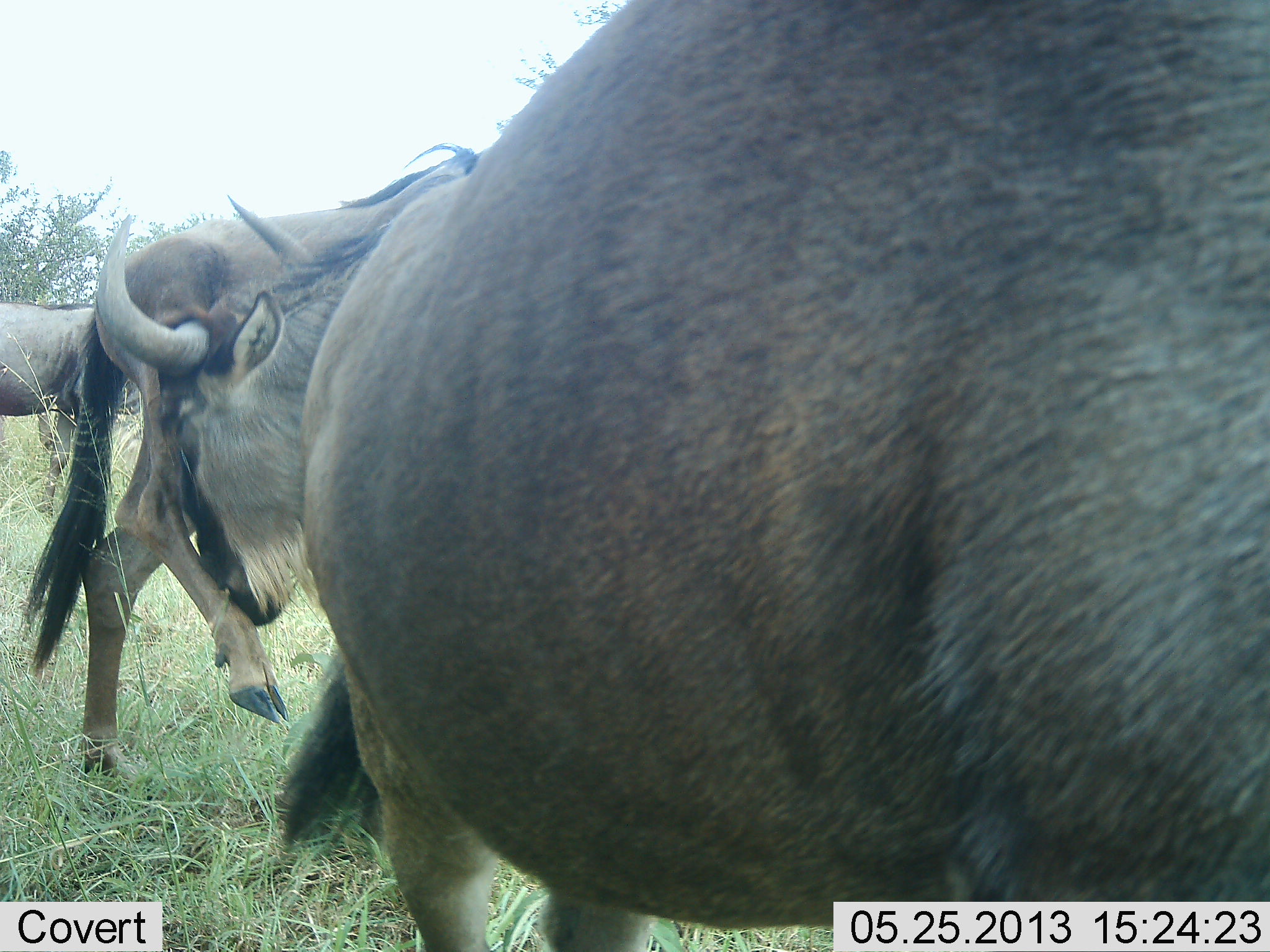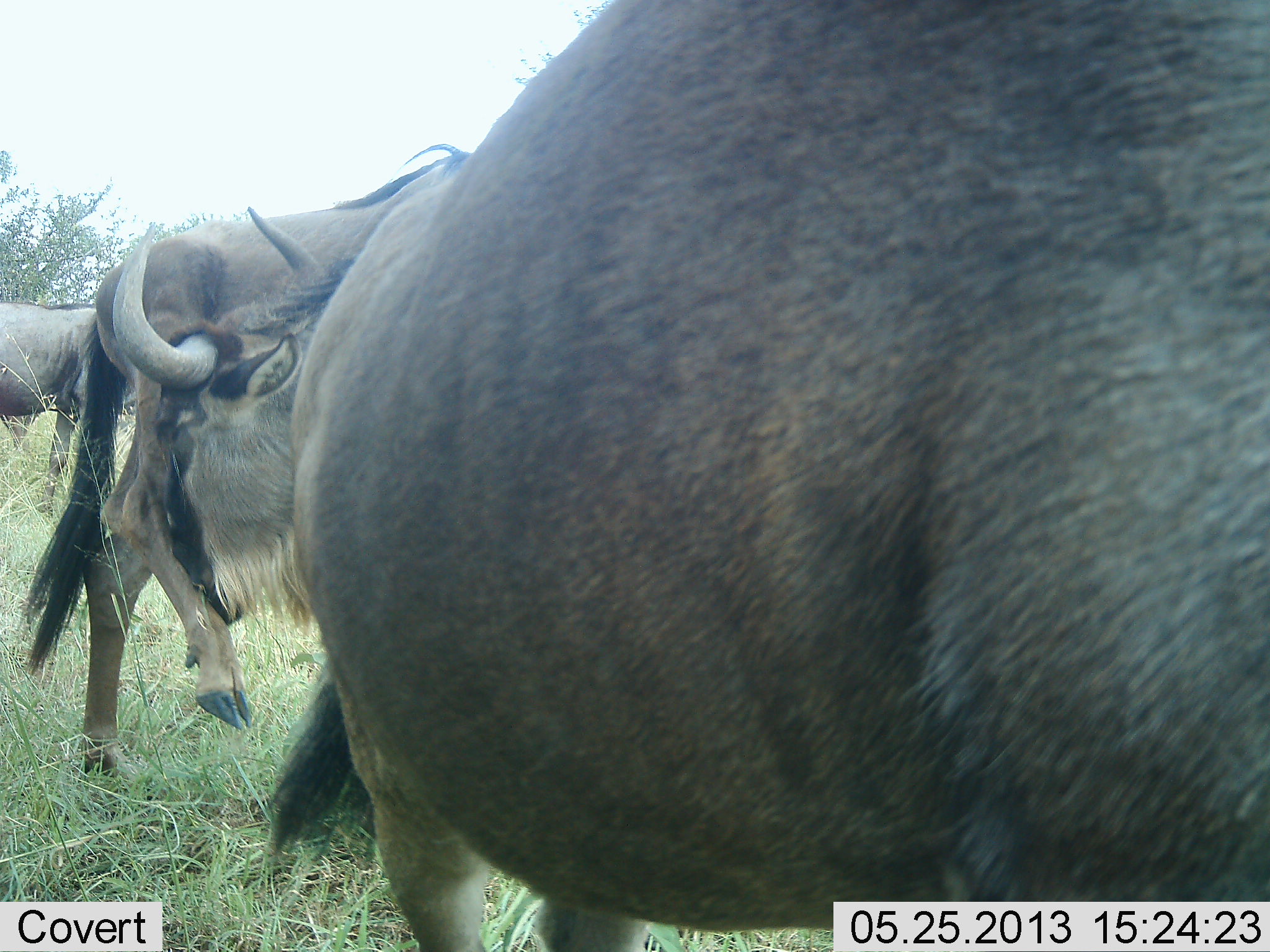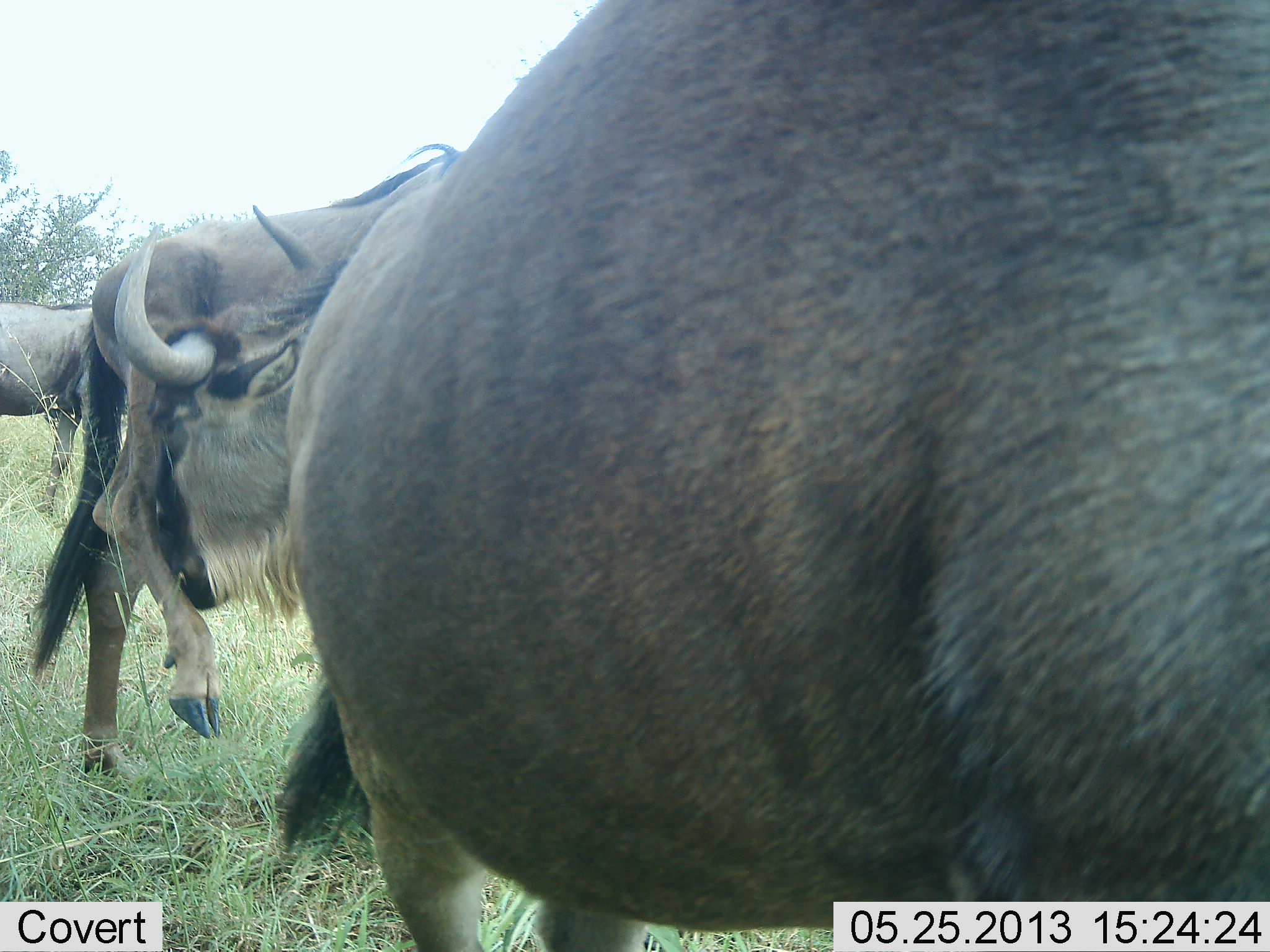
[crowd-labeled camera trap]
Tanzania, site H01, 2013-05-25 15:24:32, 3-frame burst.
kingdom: Animalia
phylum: Chordata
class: Mammalia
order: Artiodactyla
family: Bovidae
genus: Connochaetes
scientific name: Connochaetes taurinus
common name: blue wildebeest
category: wildebeest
Wildebeest (blue wildebeest) (Connochaetes taurinus), count 3. Behavior (volunteer vote fractions): standing 84%, resting 3%, moving 16%, interacting 42%. Young present (vote fraction): 3%. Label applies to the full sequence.